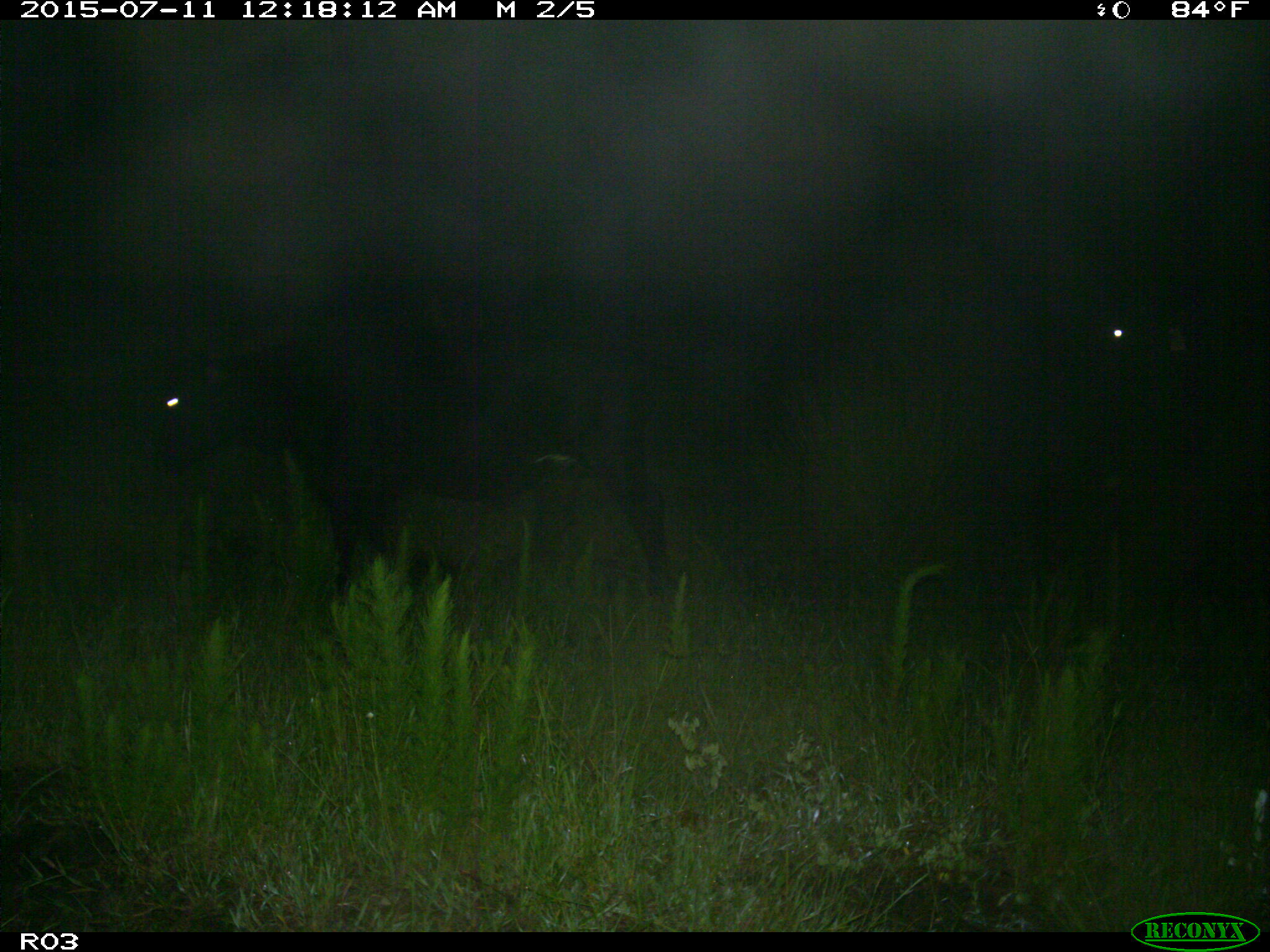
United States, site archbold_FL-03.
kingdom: Animalia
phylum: Chordata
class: Mammalia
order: Artiodactyla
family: Bovidae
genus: Bos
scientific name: Bos taurus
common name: domestic cow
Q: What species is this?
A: Bos taurus (domestic cow).